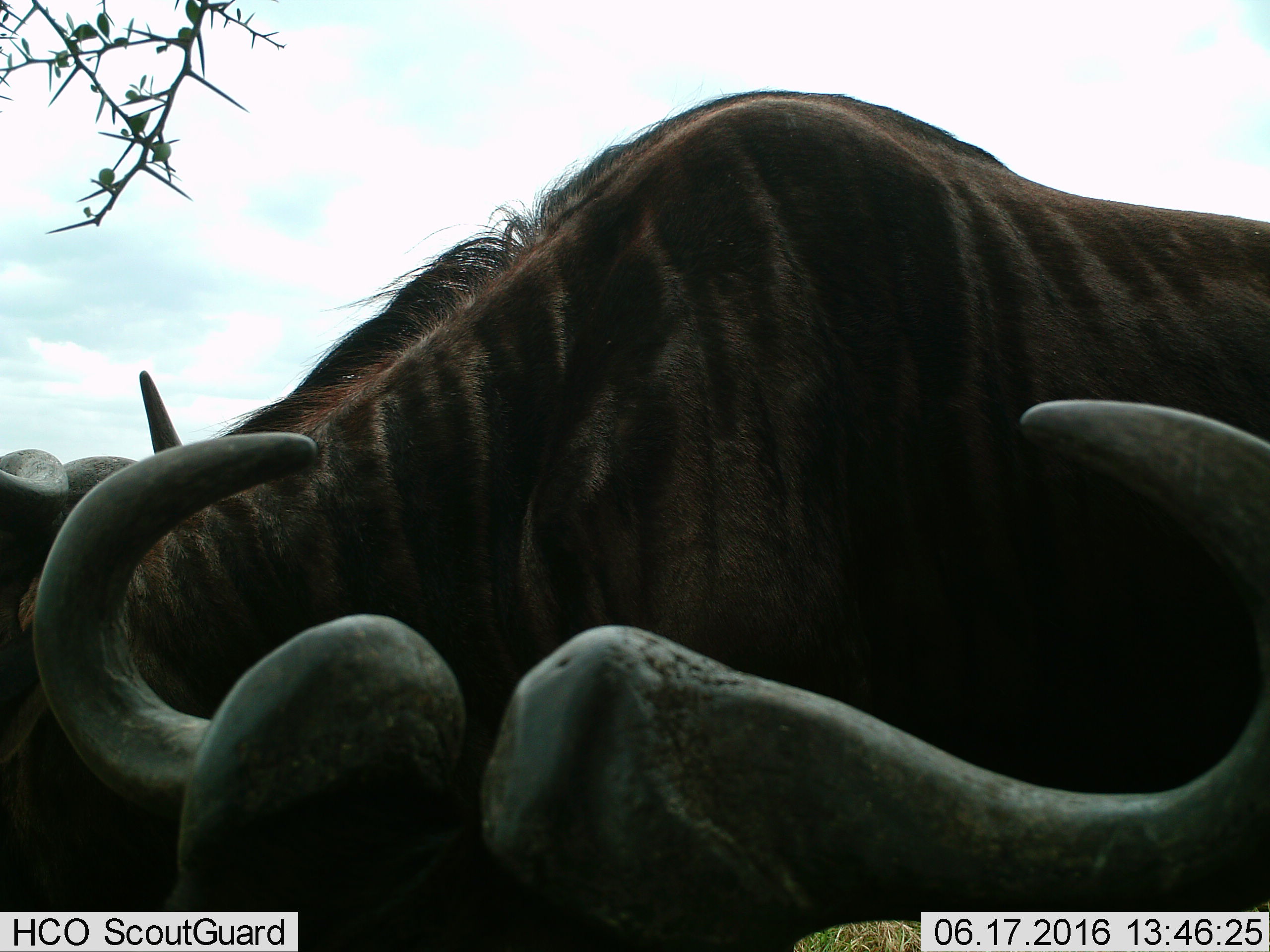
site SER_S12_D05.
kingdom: Animalia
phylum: Chordata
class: Mammalia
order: Artiodactyla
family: Bovidae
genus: Connochaetes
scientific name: Connochaetes taurinus taurinus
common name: blue wildebeest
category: wildebeestblue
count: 2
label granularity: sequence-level